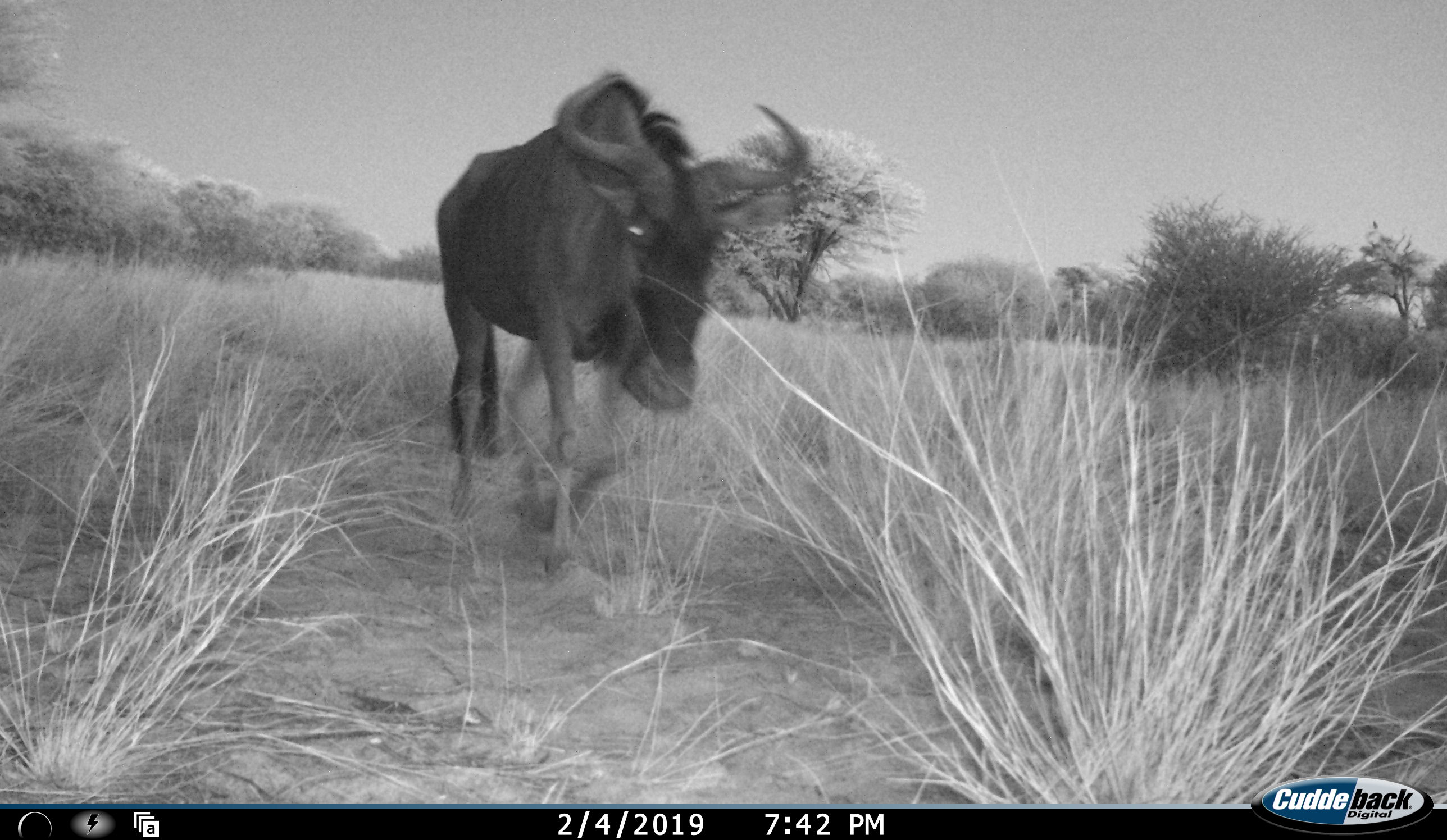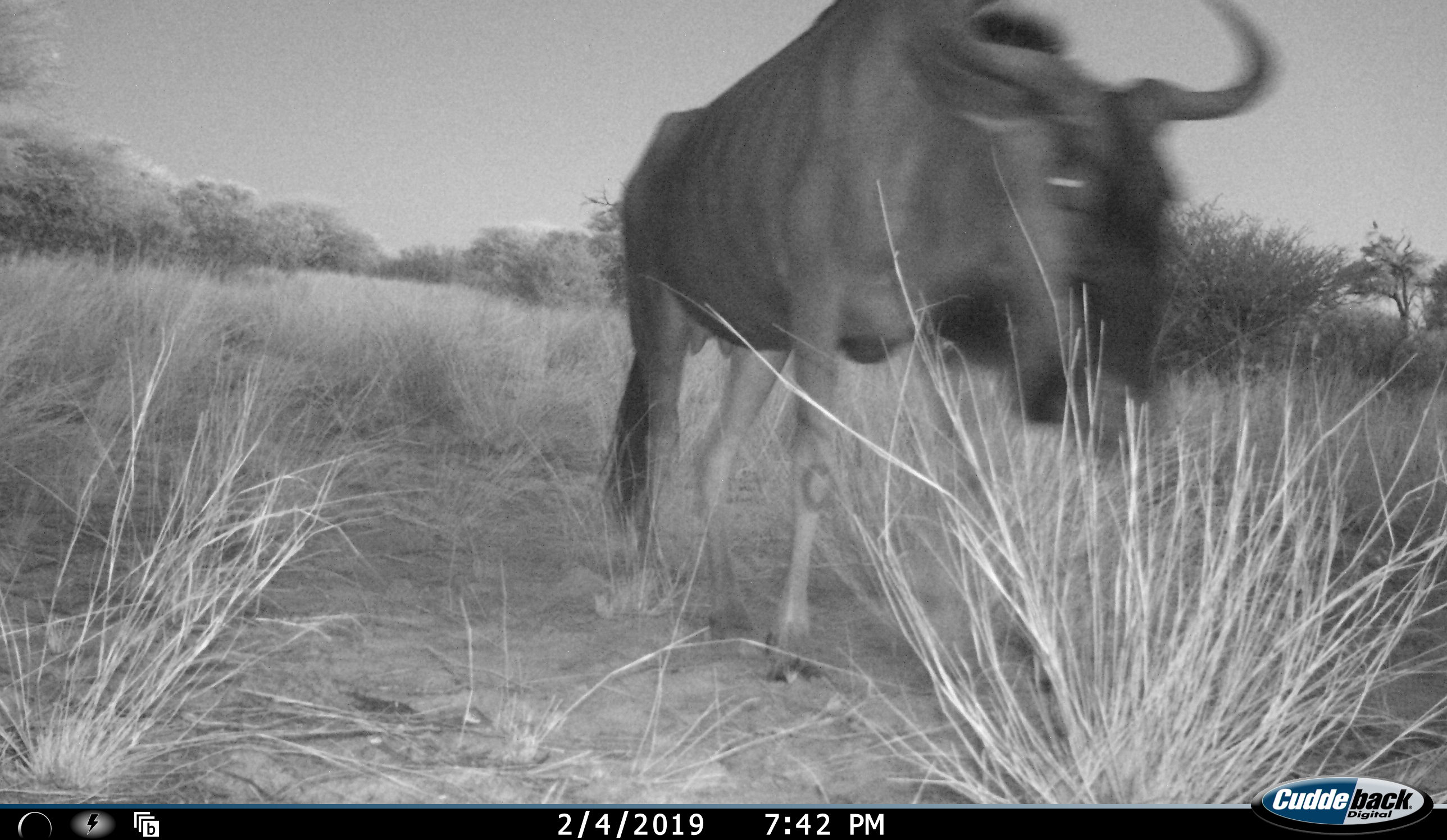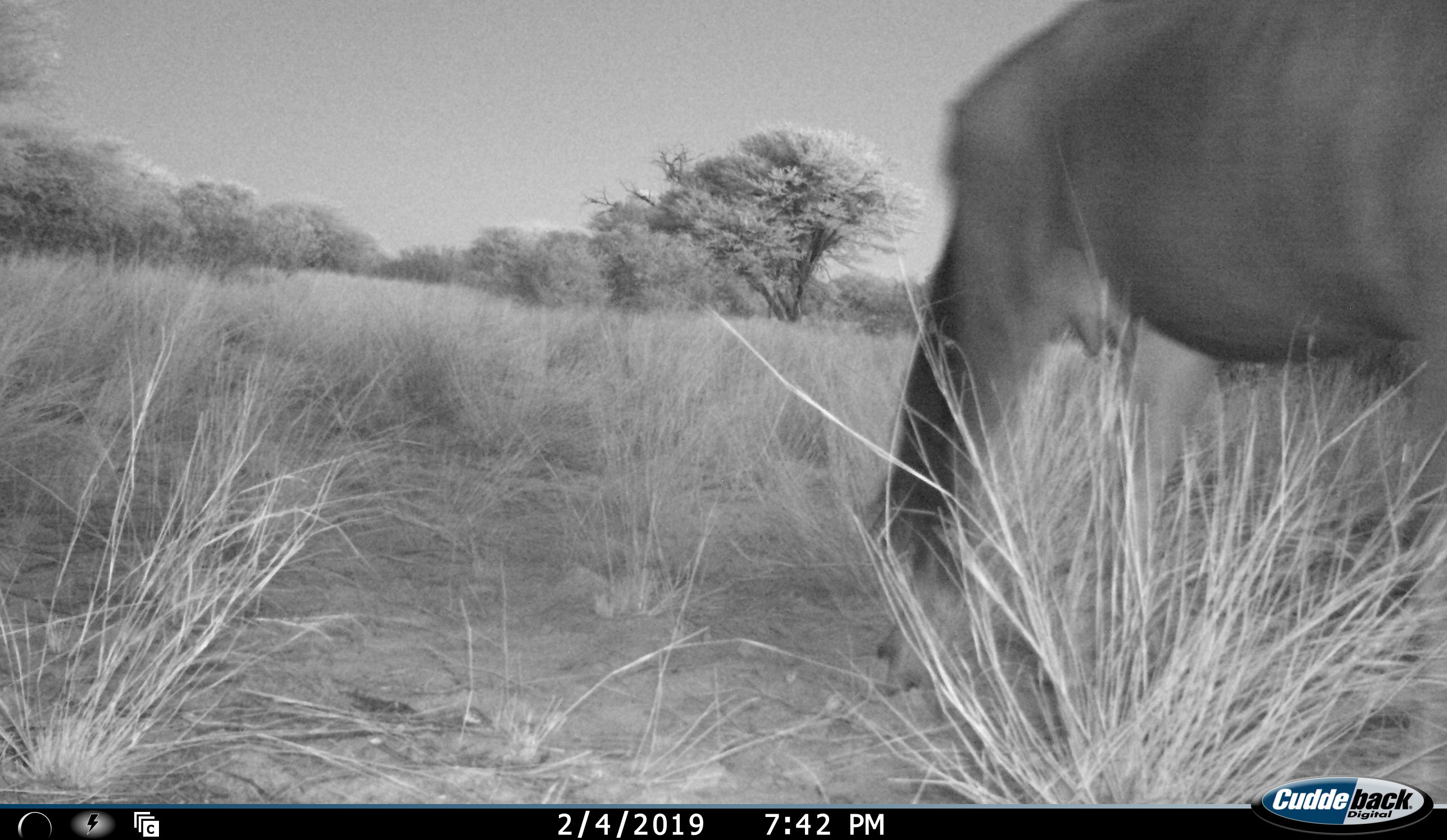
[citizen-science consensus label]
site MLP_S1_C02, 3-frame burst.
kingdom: Animalia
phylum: Chordata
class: Mammalia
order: Artiodactyla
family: Bovidae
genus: Connochaetes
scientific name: Connochaetes taurinus taurinus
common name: blue wildebeest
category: wildebeestblue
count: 1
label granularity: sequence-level